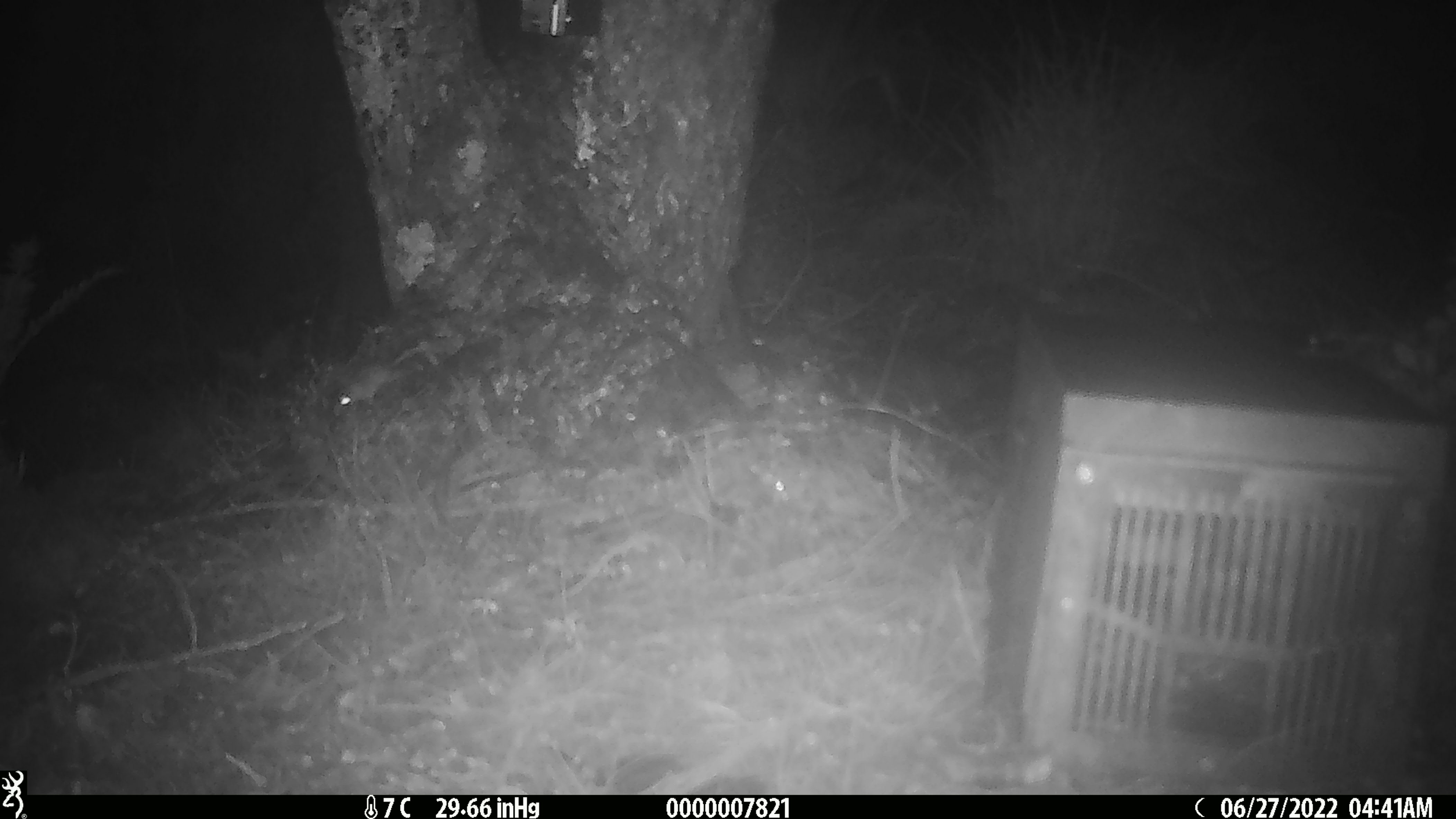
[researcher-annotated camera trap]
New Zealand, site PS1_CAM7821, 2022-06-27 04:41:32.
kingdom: Animalia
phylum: Chordata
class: Mammalia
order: Rodentia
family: Muridae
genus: Mus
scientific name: Mus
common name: mouse